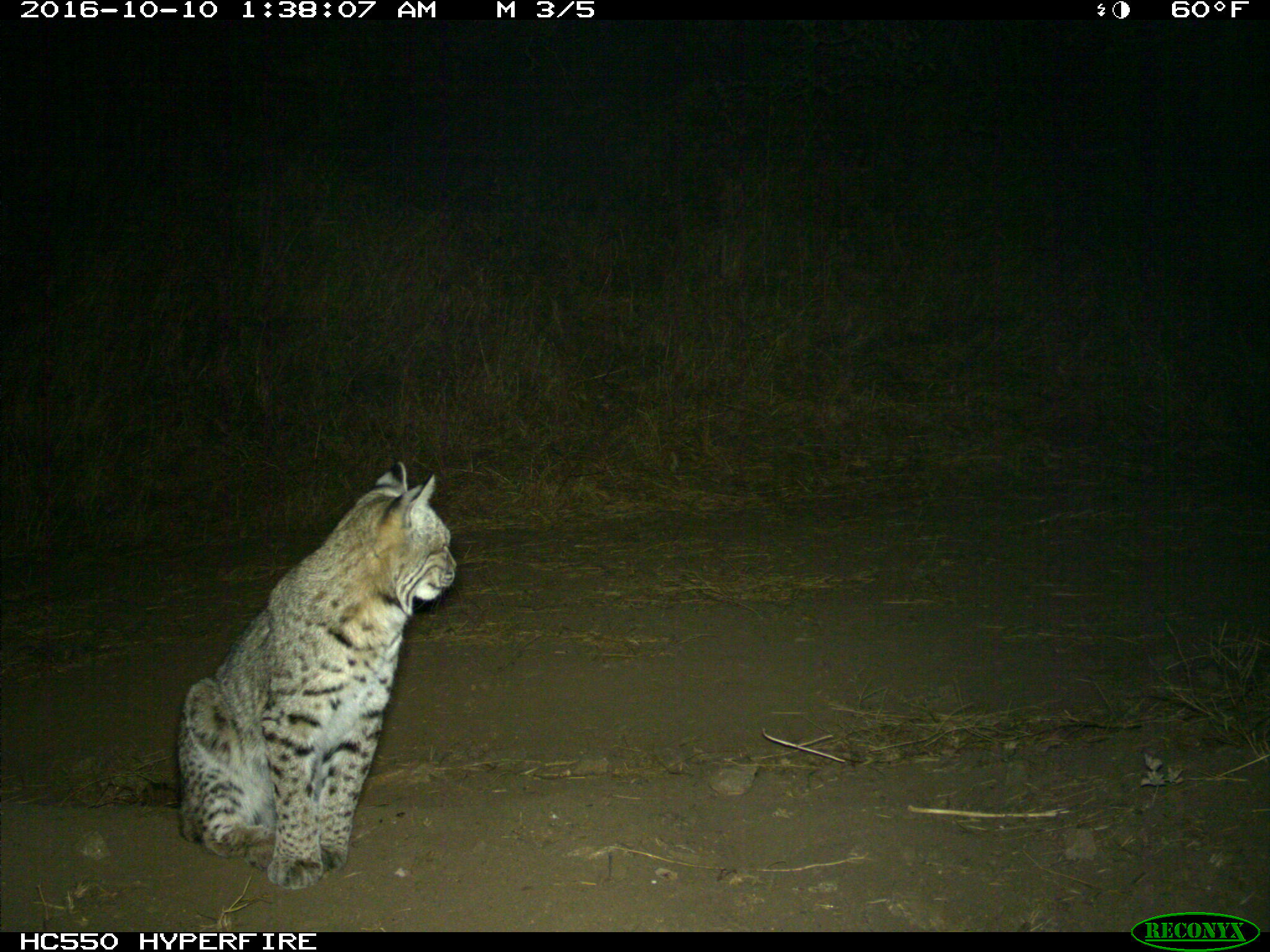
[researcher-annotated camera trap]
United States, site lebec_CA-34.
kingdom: Animalia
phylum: Chordata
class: Mammalia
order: Carnivora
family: Felidae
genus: Lynx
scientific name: Lynx rufus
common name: bobcat